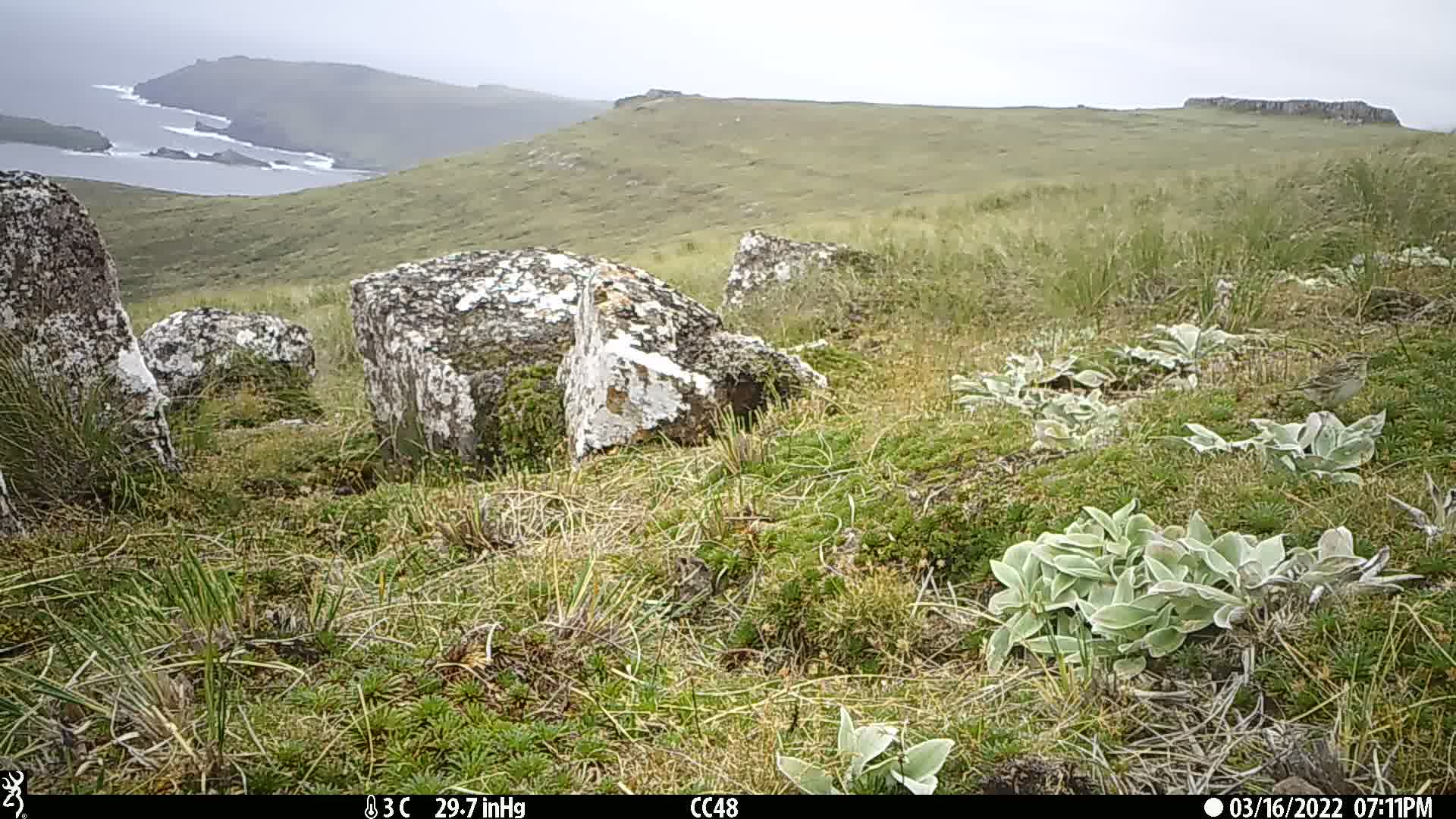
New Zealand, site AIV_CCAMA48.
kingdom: Animalia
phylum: Chordata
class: Aves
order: Passeriformes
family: Motacillidae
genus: Anthus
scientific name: Anthus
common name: pipit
Pipit (Anthus).